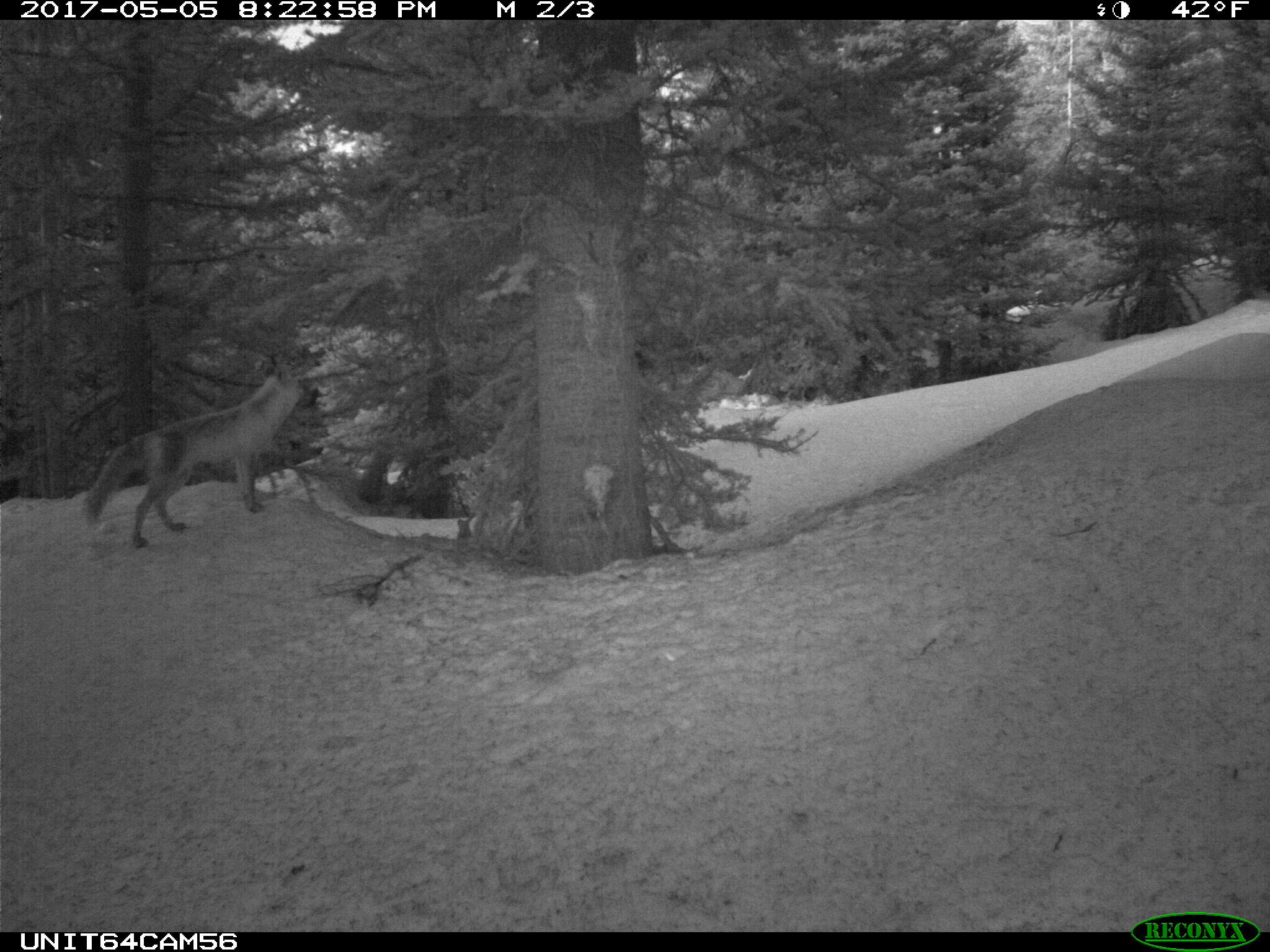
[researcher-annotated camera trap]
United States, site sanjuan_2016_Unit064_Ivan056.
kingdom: Animalia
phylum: Chordata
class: Mammalia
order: Carnivora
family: Canidae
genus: Vulpes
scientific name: Vulpes vulpes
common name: red fox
Vulpes vulpes (red fox).